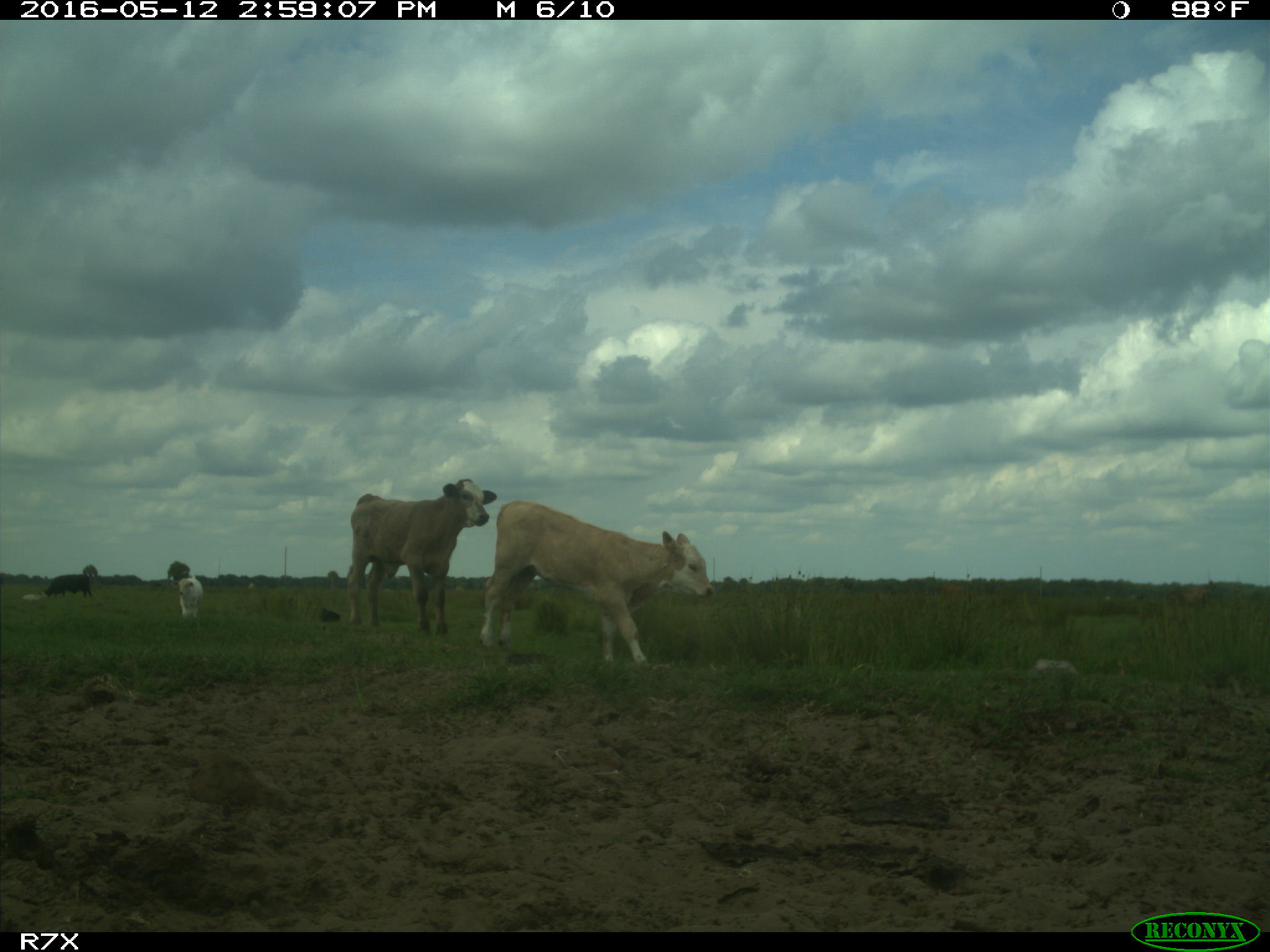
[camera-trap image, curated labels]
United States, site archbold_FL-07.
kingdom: Animalia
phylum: Chordata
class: Mammalia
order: Artiodactyla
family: Bovidae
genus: Bos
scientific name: Bos taurus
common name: domestic cow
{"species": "Bos taurus (domestic cow)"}